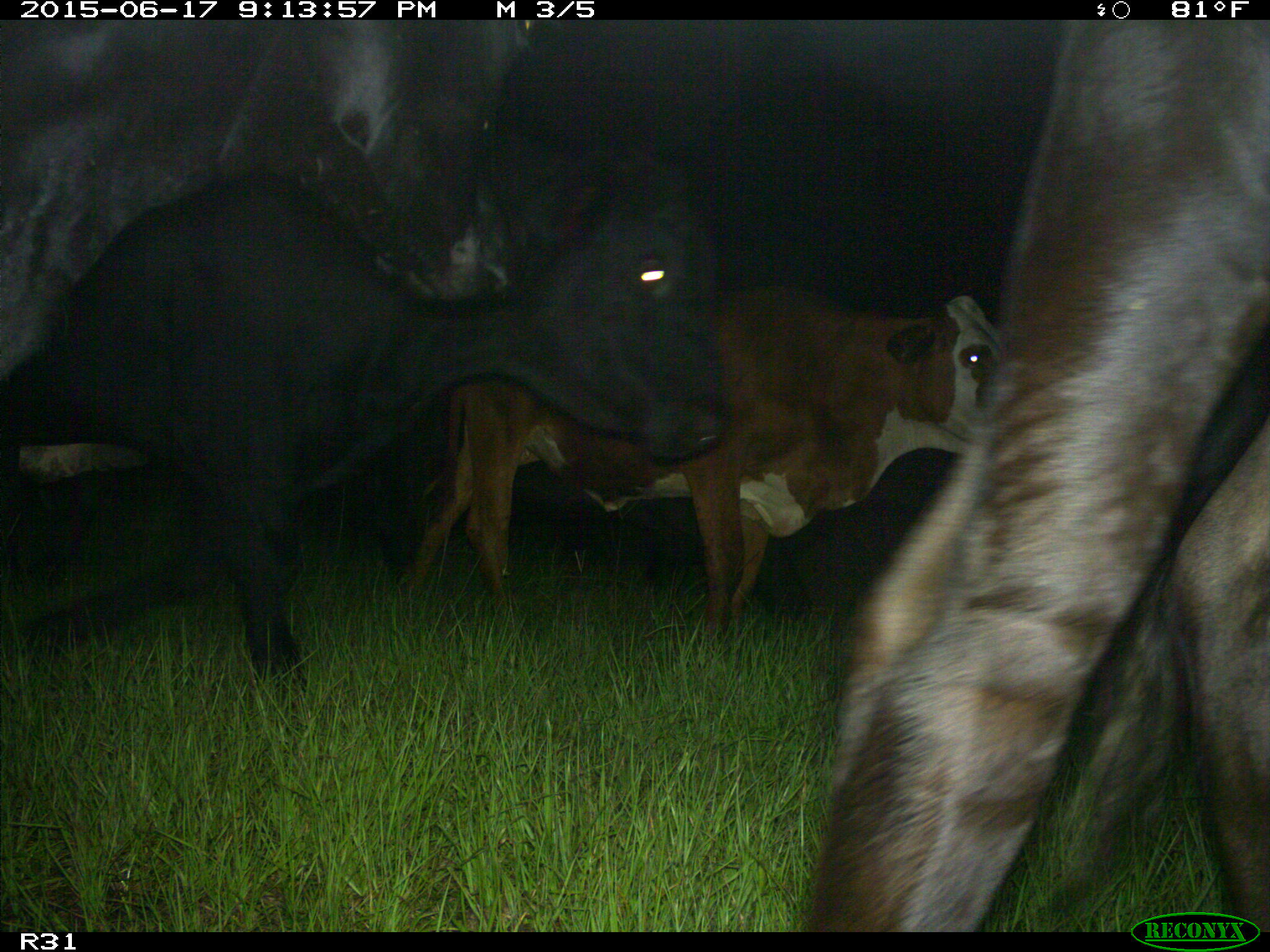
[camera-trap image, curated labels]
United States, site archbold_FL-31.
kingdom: Animalia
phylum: Chordata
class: Mammalia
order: Artiodactyla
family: Bovidae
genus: Bos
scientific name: Bos taurus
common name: domestic cow